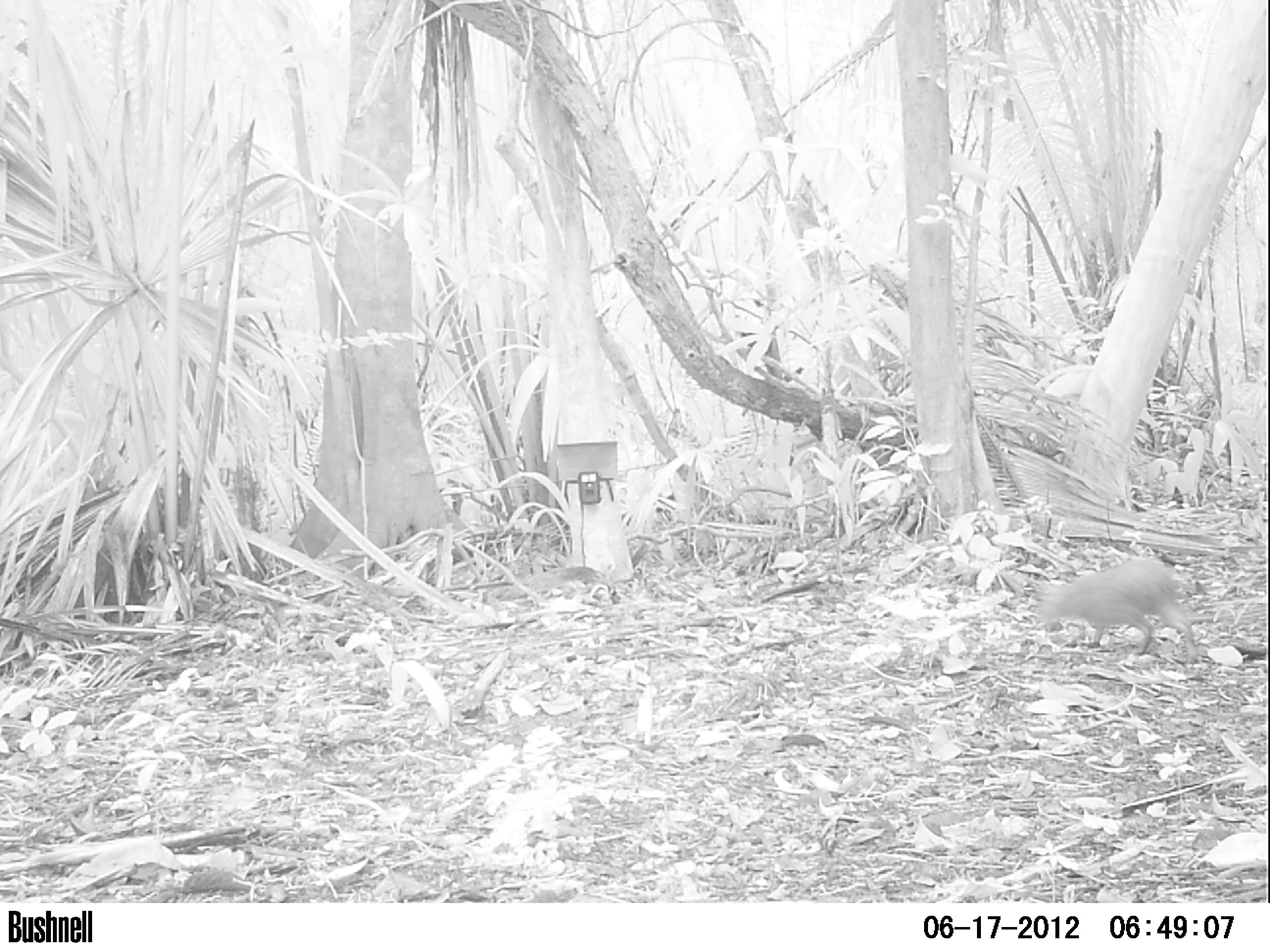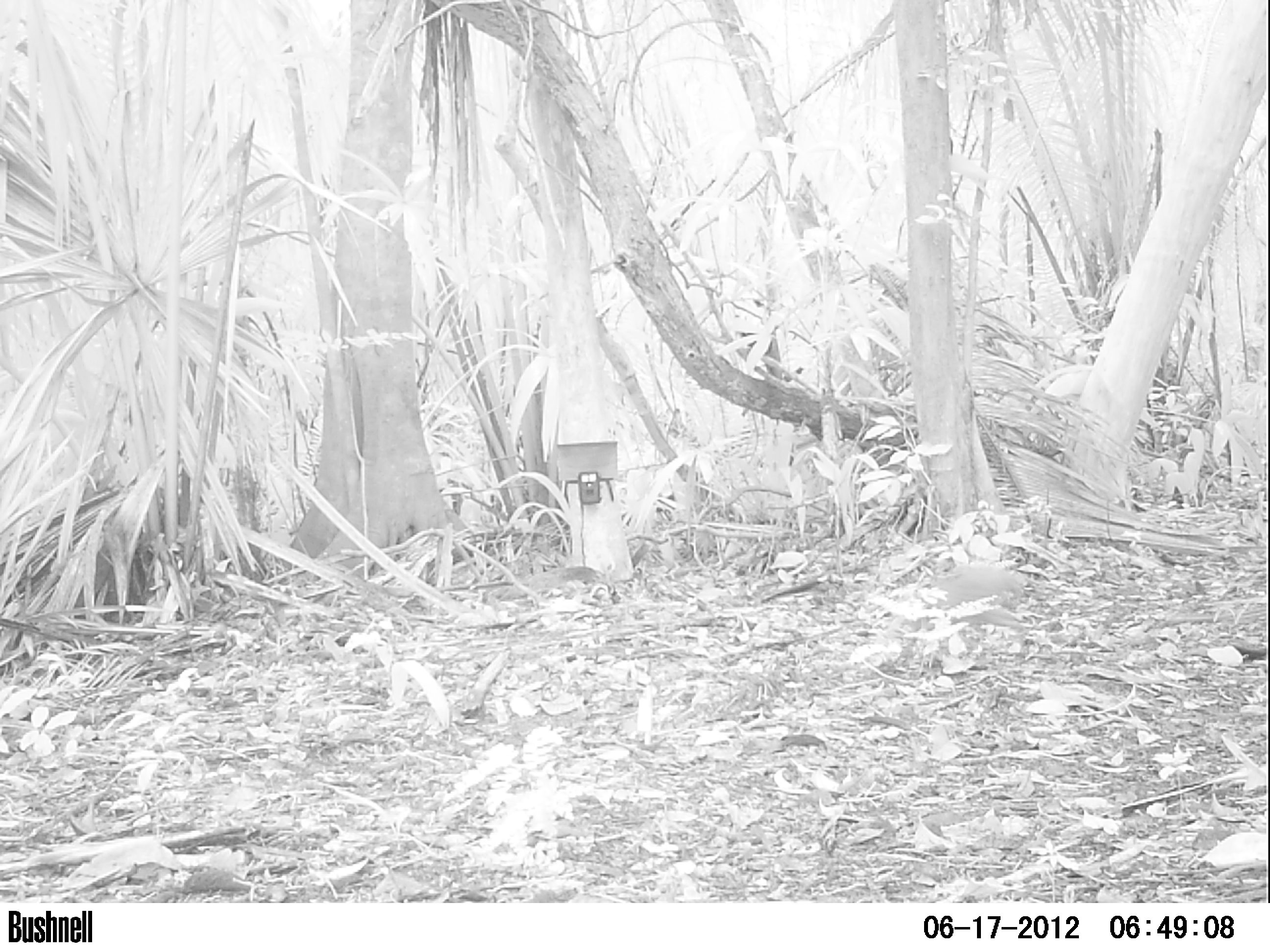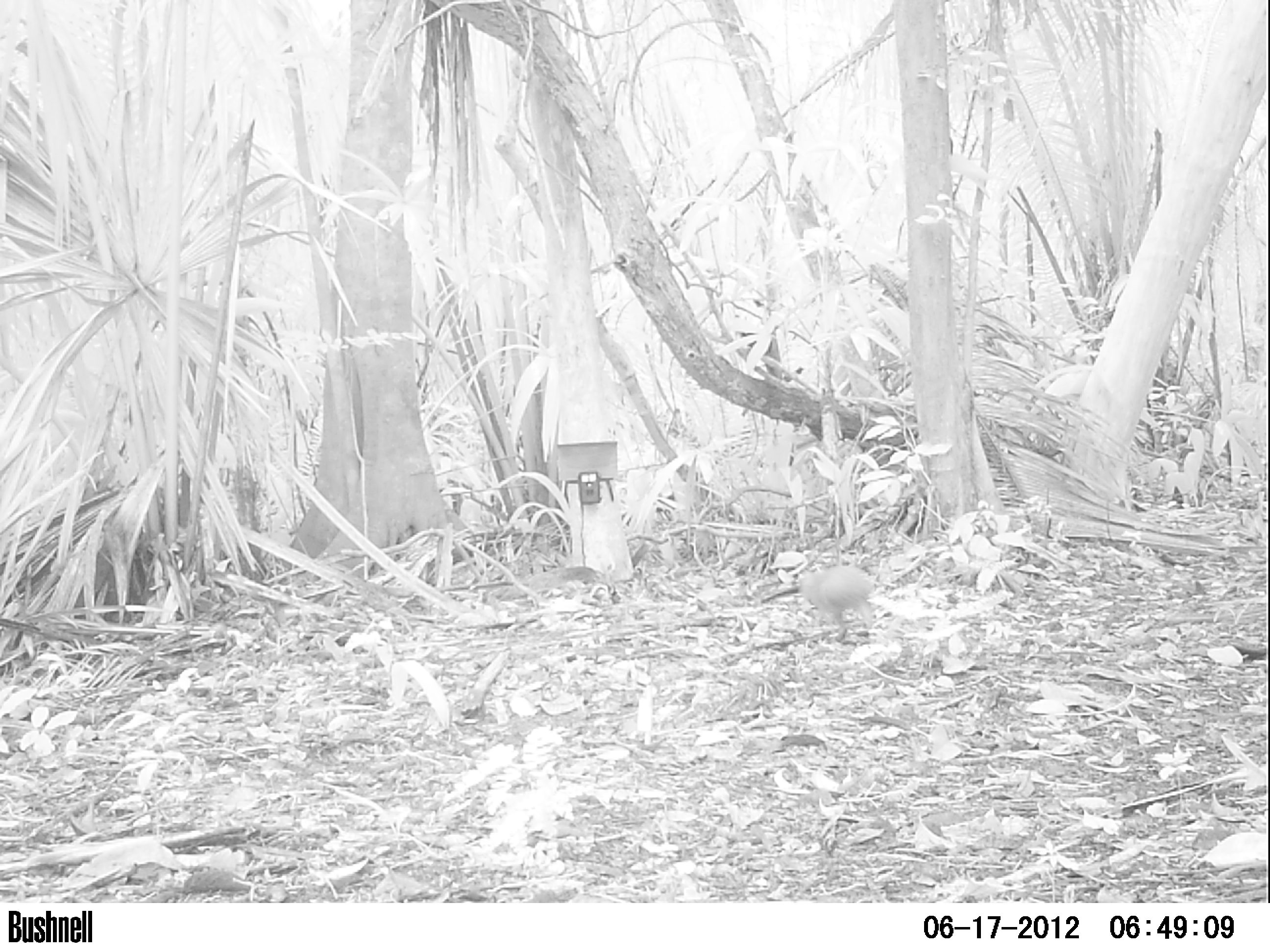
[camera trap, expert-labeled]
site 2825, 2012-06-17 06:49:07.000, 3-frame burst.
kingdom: Animalia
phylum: Chordata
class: Mammalia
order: Rodentia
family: Dasyproctidae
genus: Dasyprocta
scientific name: Dasyprocta punctata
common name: central american agouti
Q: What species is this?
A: Dasyprocta punctata (central american agouti).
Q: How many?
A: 1.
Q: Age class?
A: Adult.